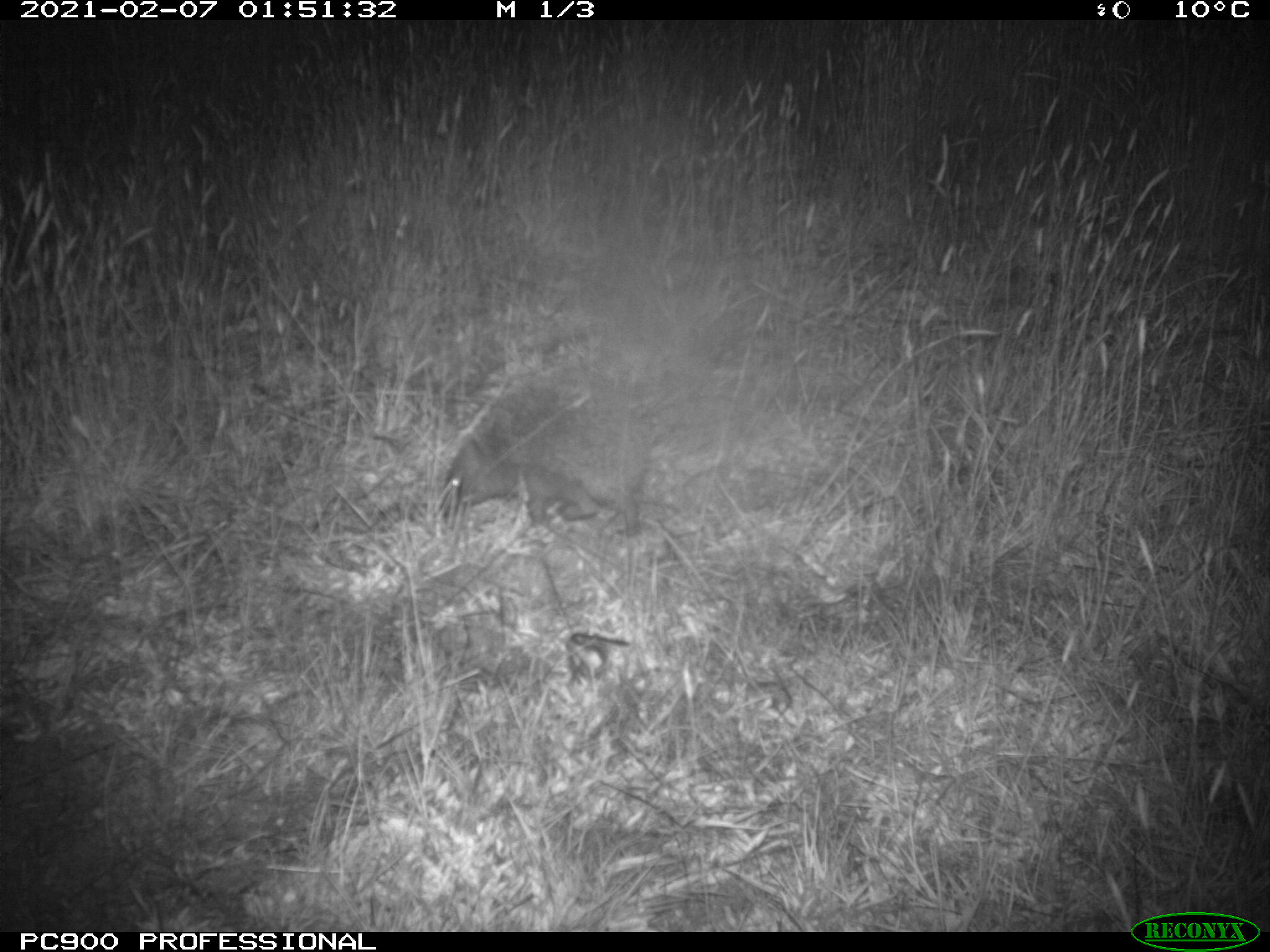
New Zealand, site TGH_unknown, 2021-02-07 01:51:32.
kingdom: Animalia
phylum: Chordata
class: Mammalia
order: Eulipotyphla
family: Erinaceidae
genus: Erinaceus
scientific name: Erinaceus europaeus europaeus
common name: european hedgehog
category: hedgehog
Hedgehog (european hedgehog) (Erinaceus europaeus europaeus).